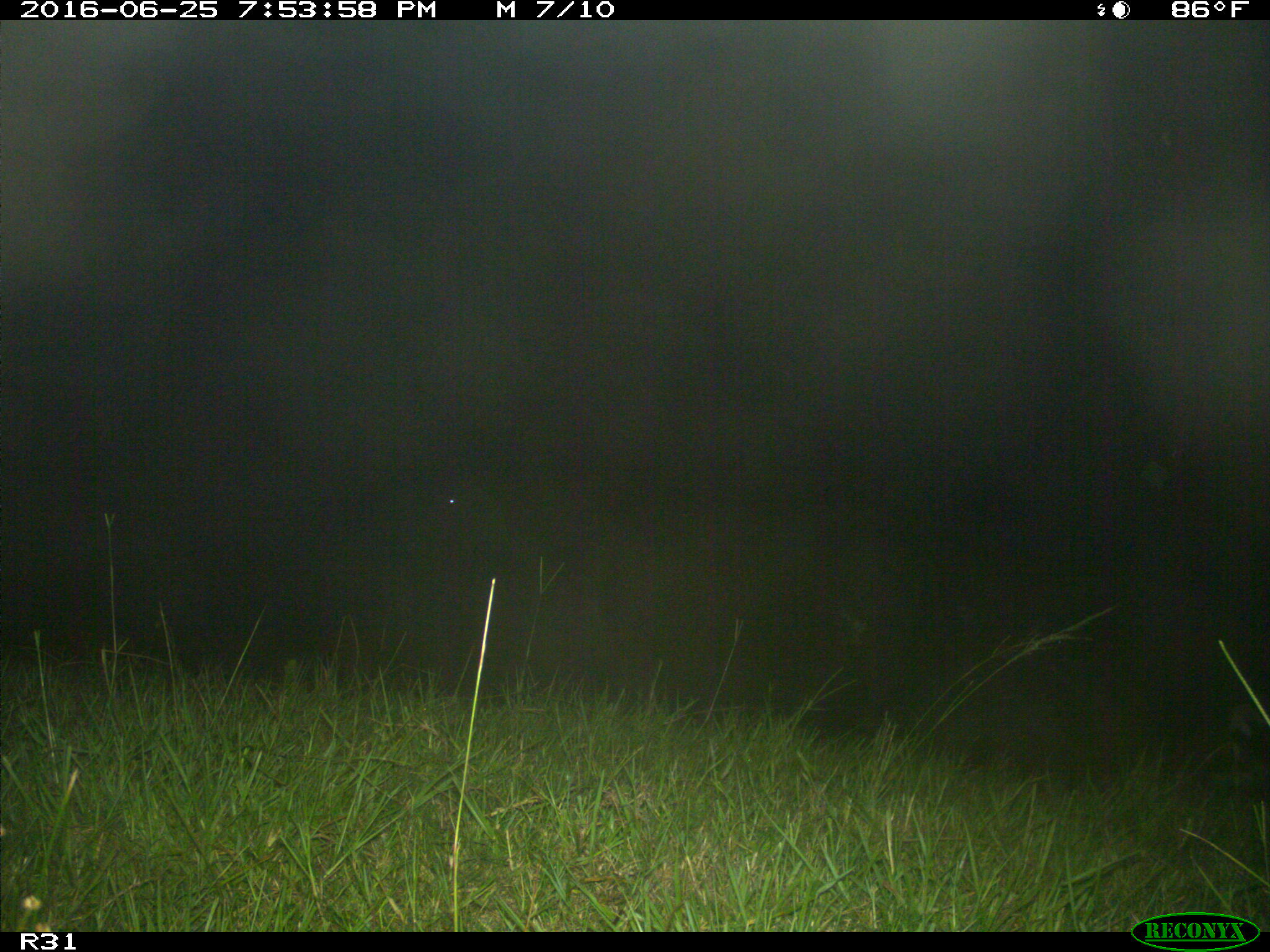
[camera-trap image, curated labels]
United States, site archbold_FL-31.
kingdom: Animalia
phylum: Chordata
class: Mammalia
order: Artiodactyla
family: Bovidae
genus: Bos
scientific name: Bos taurus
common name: domestic cow